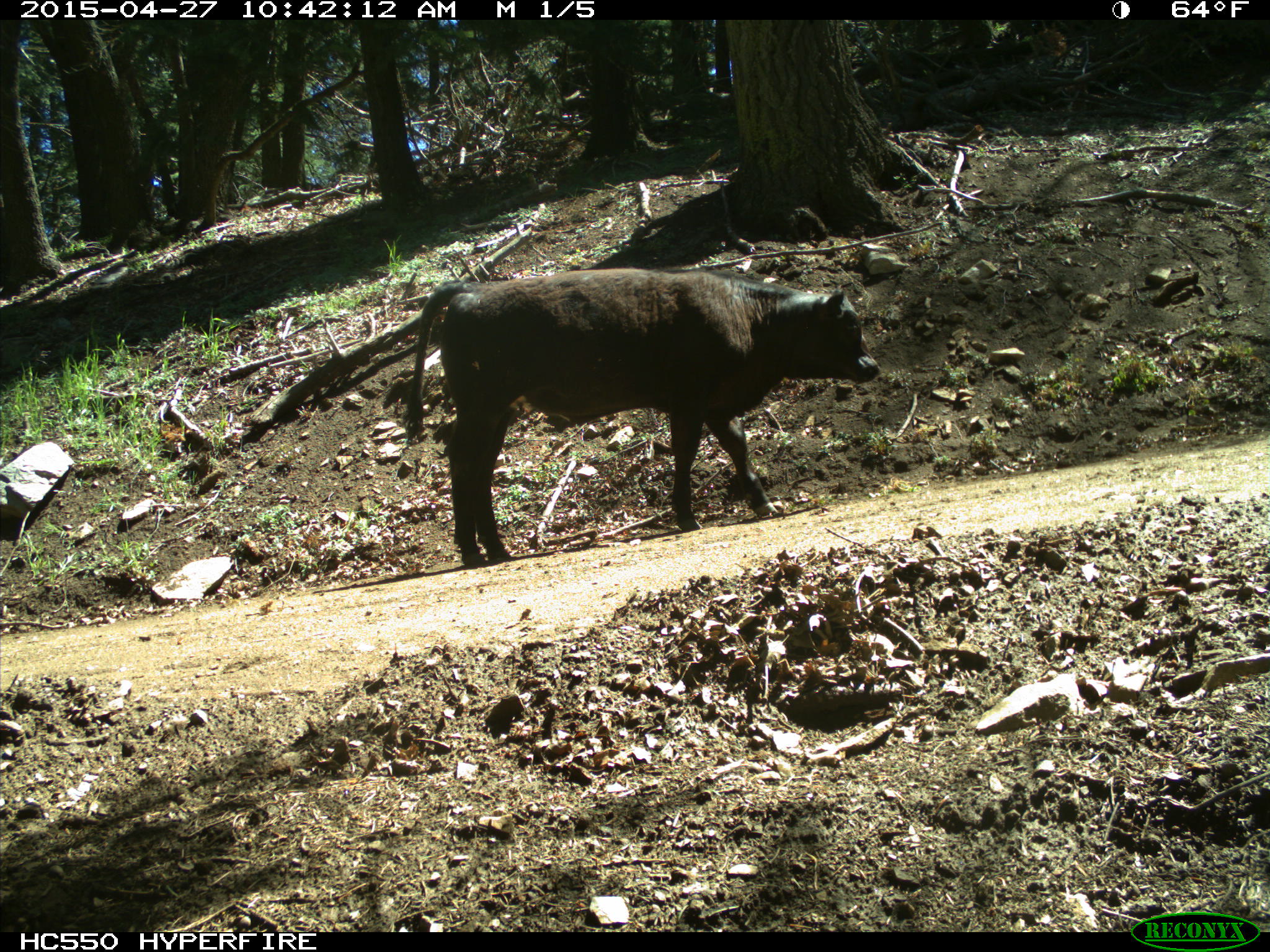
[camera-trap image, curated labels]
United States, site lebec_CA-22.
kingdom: Animalia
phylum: Chordata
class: Mammalia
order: Artiodactyla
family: Bovidae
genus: Bos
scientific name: Bos taurus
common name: domestic cow